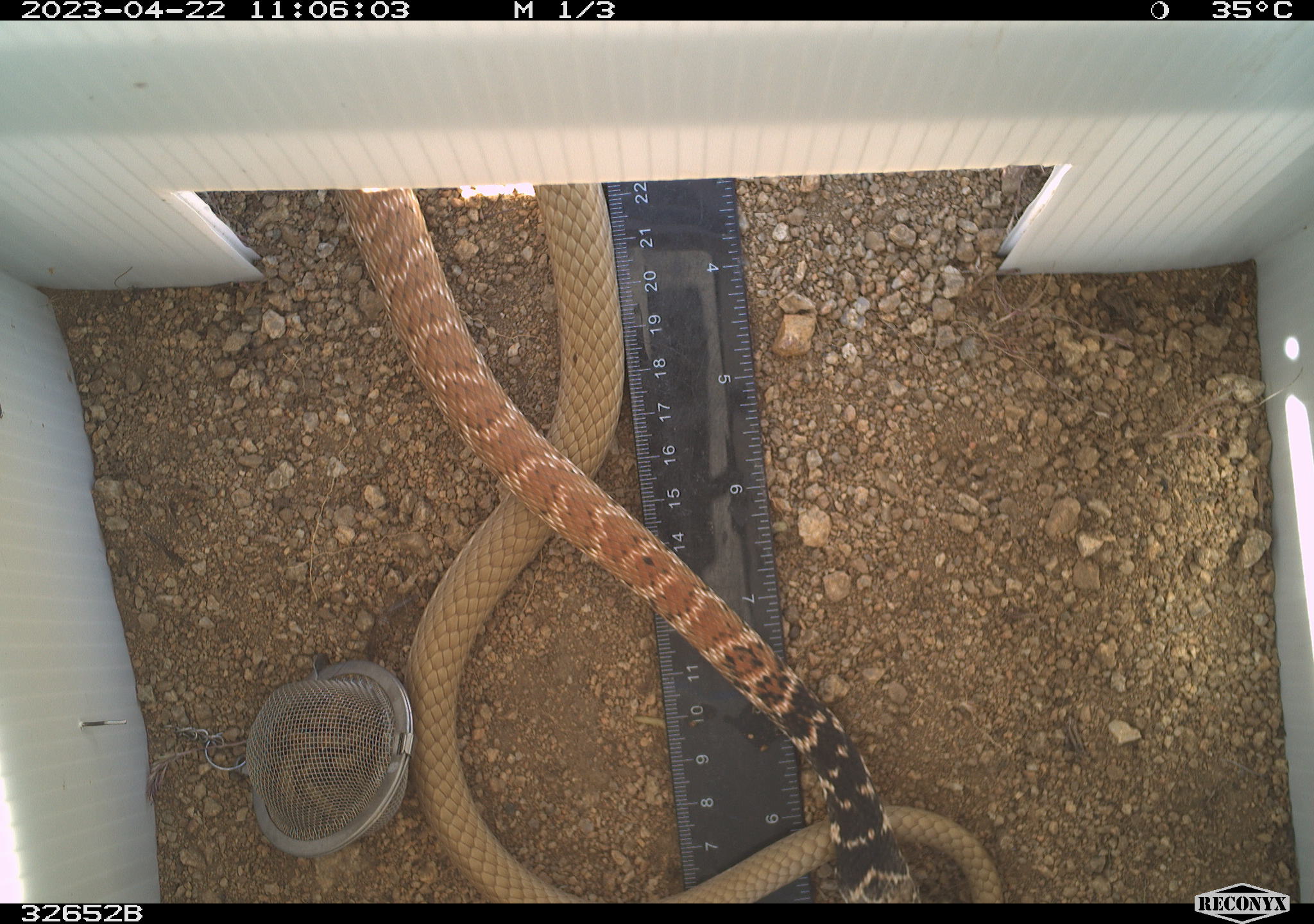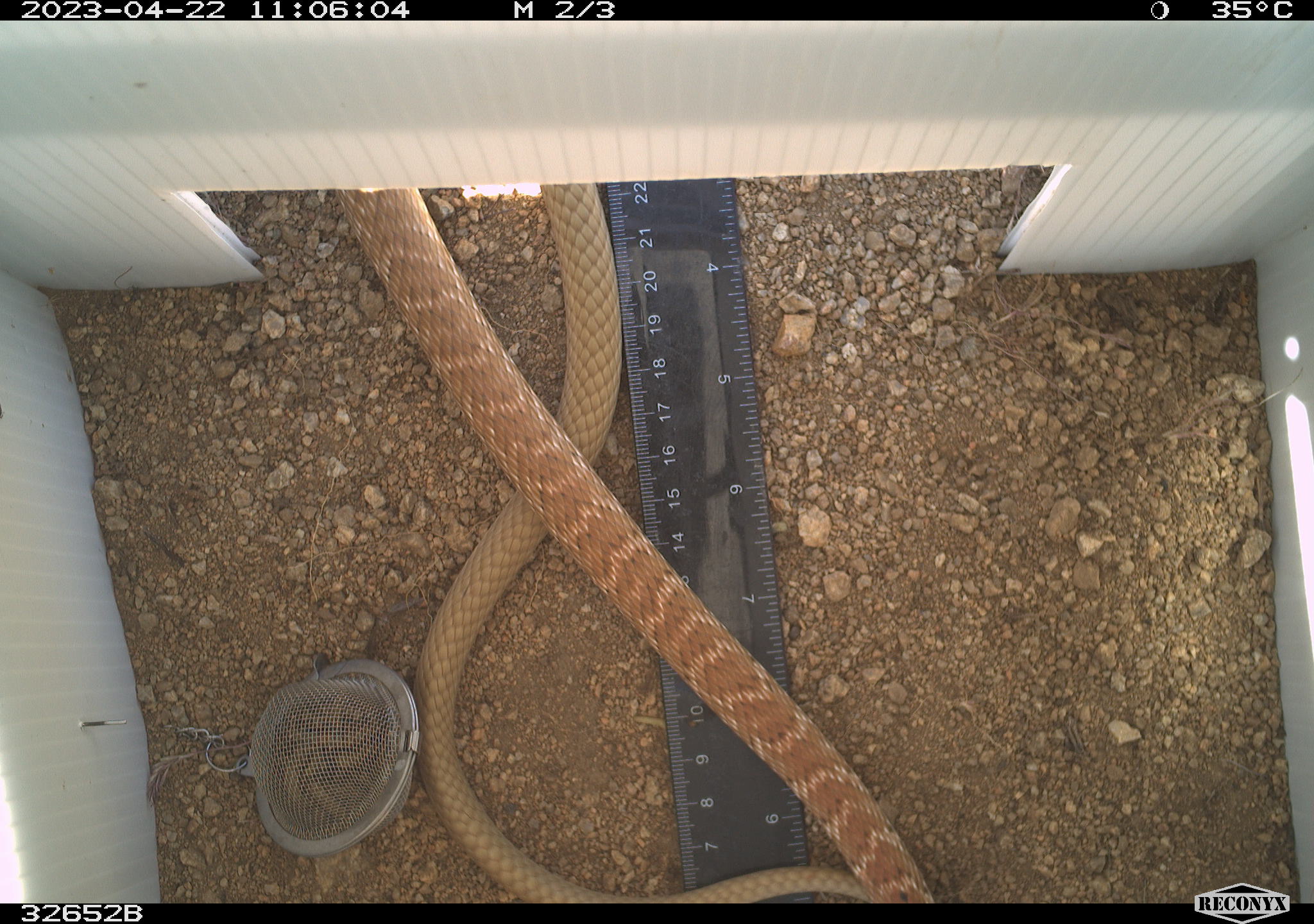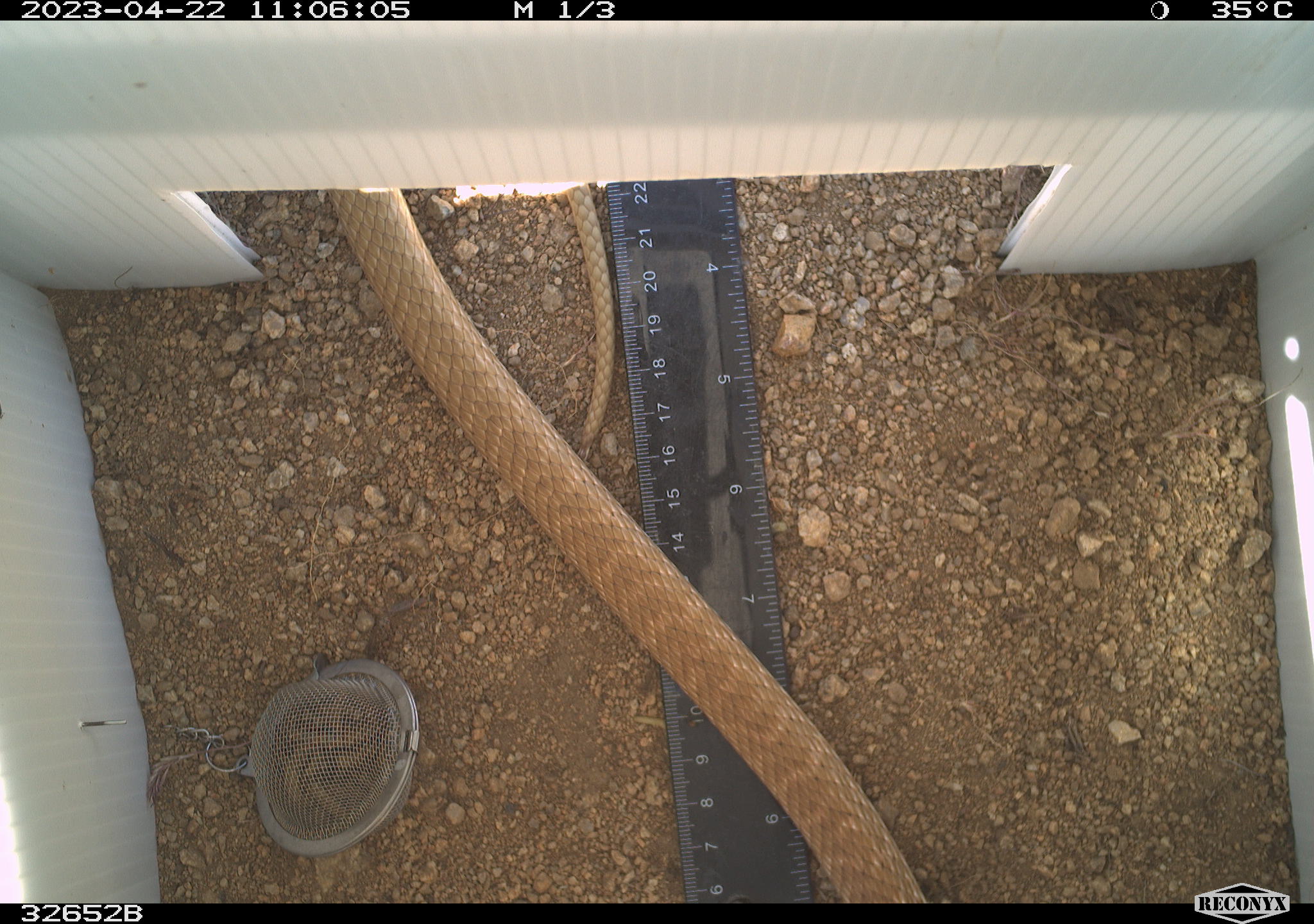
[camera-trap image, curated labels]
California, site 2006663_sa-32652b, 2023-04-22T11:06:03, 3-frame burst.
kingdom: Animalia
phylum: Chordata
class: Reptilia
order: Squamata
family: Colubridae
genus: Masticophis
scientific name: Masticophis flagellum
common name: coachwhip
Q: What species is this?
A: Coachwhip (Masticophis flagellum).